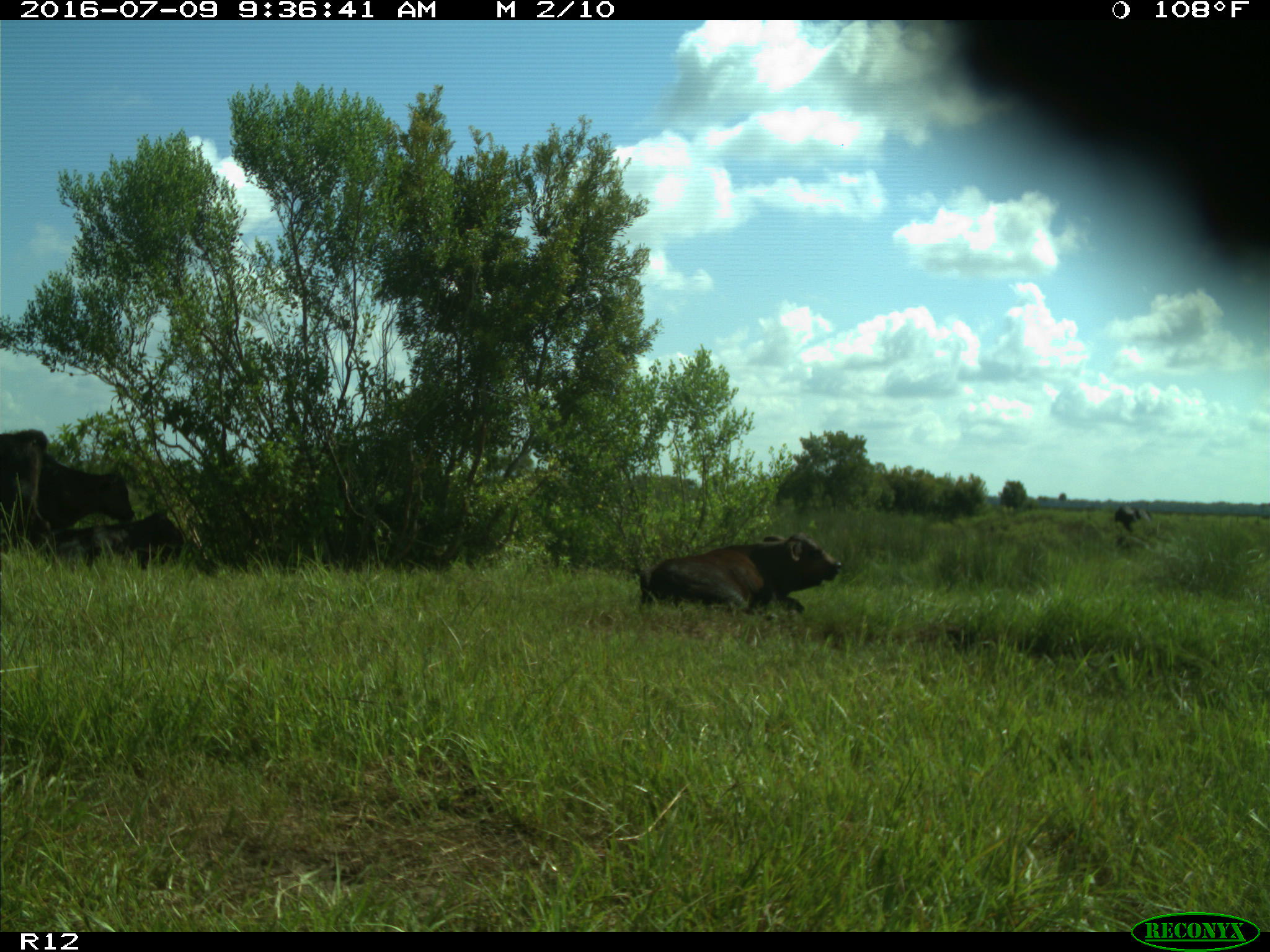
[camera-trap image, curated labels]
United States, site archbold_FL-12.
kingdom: Animalia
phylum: Chordata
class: Mammalia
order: Artiodactyla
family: Bovidae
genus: Bos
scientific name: Bos taurus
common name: domestic cow